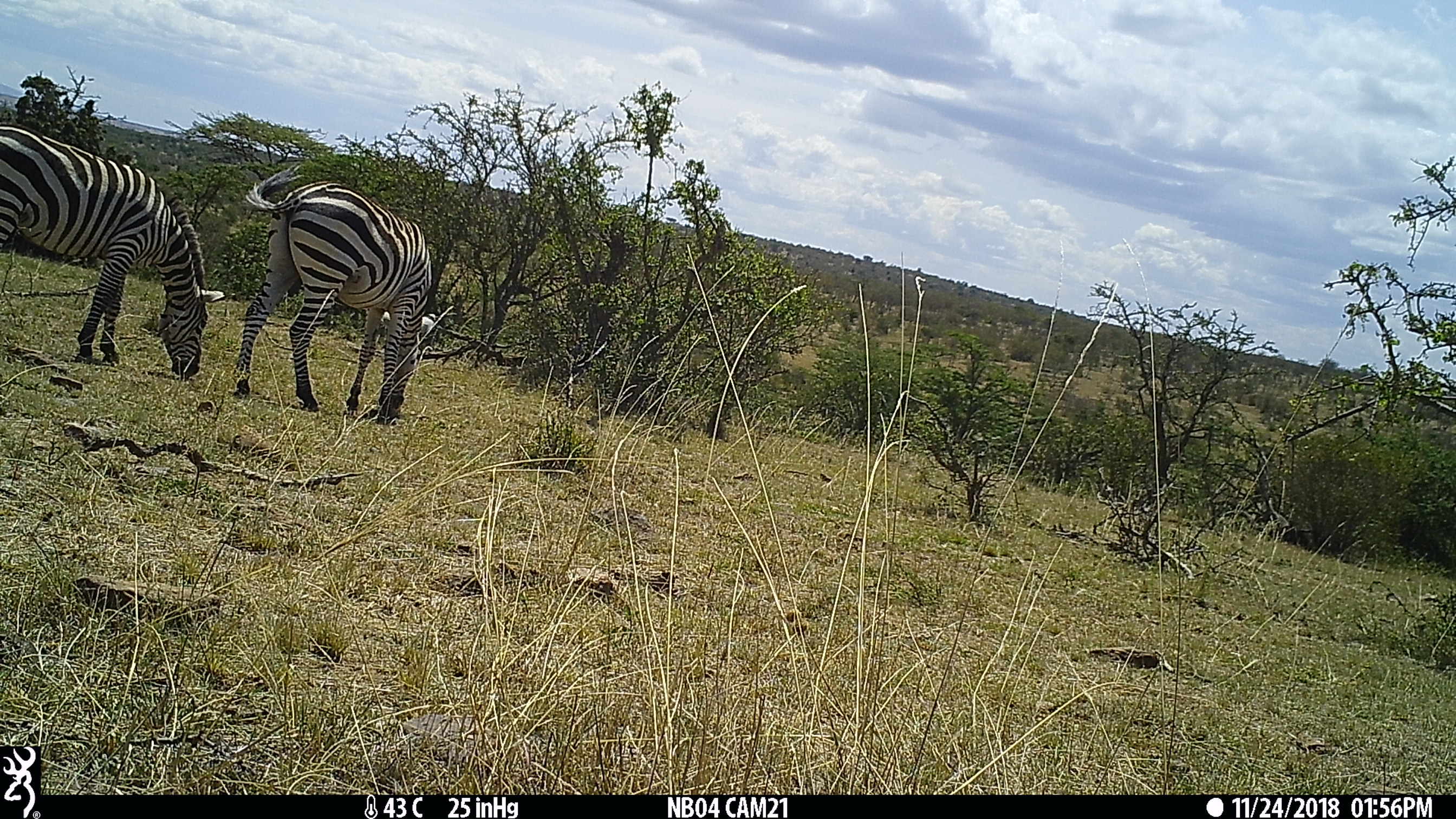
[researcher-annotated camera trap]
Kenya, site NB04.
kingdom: Animalia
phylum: Chordata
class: Mammalia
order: Perissodactyla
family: Equidae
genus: Equus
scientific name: Equus quagga burchellii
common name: burchell's zebra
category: zebra